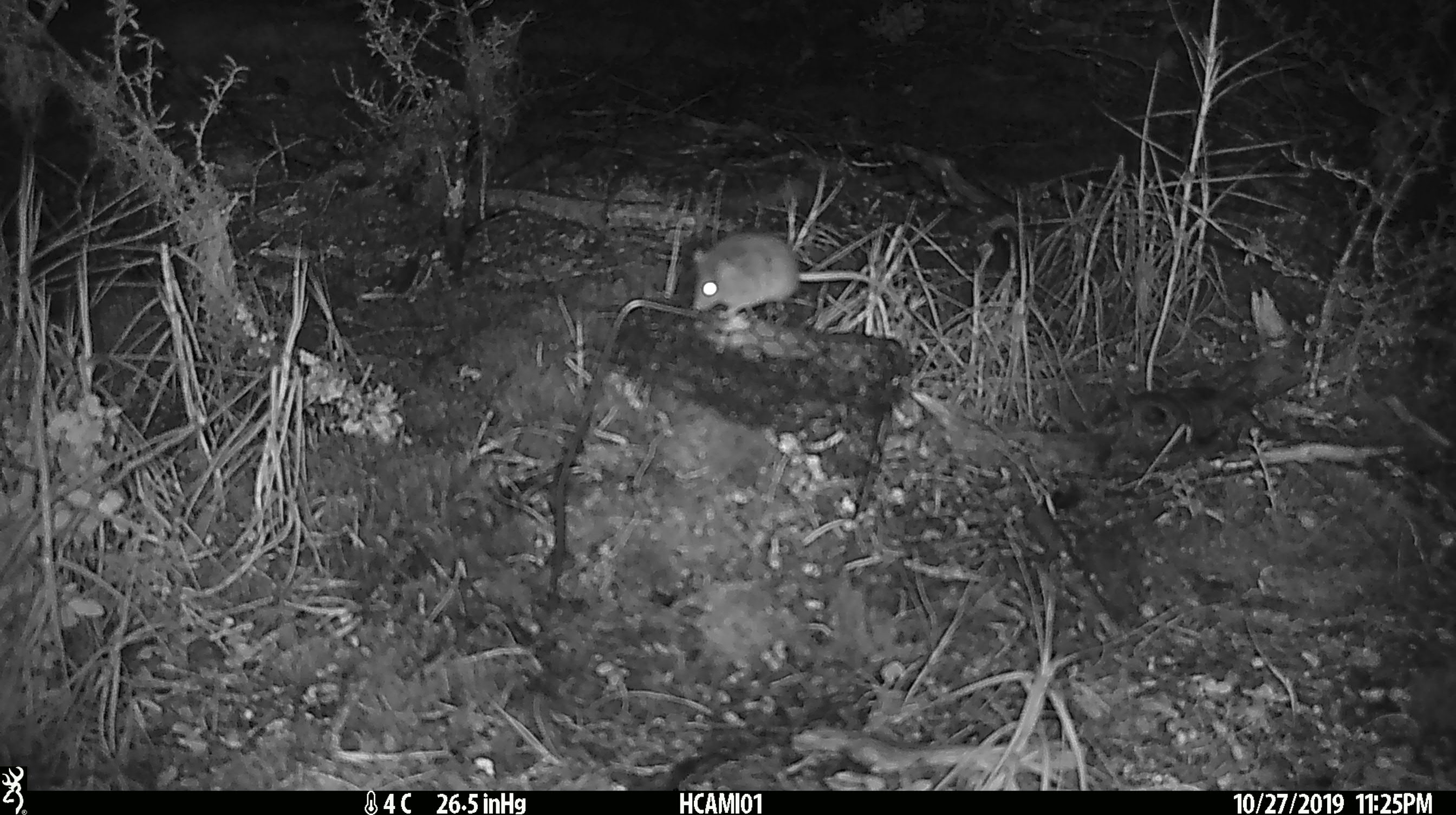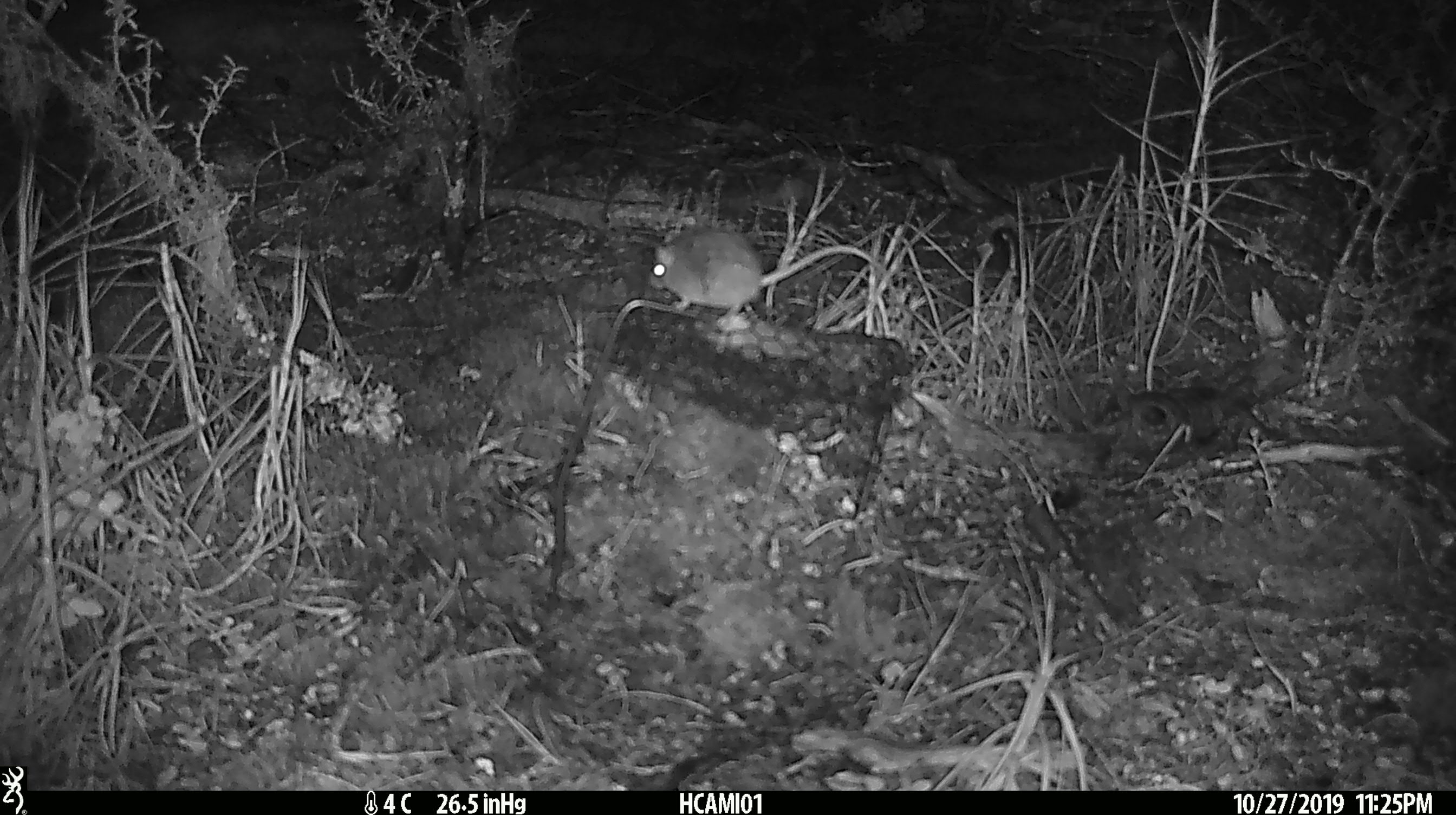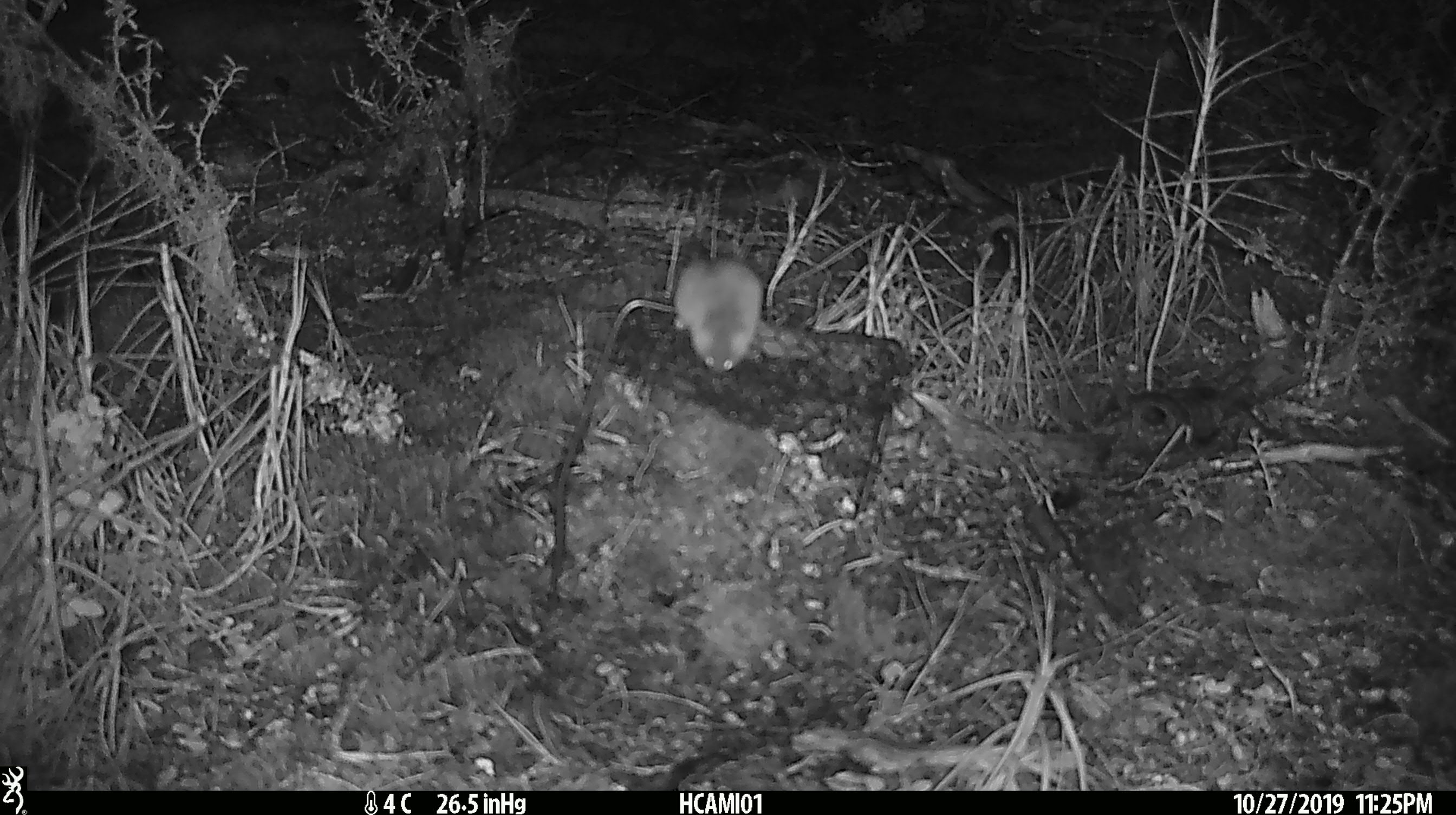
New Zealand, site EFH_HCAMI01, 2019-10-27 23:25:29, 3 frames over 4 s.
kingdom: Animalia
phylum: Chordata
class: Mammalia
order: Rodentia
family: Muridae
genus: Mus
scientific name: Mus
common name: mouse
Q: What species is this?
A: Mouse (Mus).